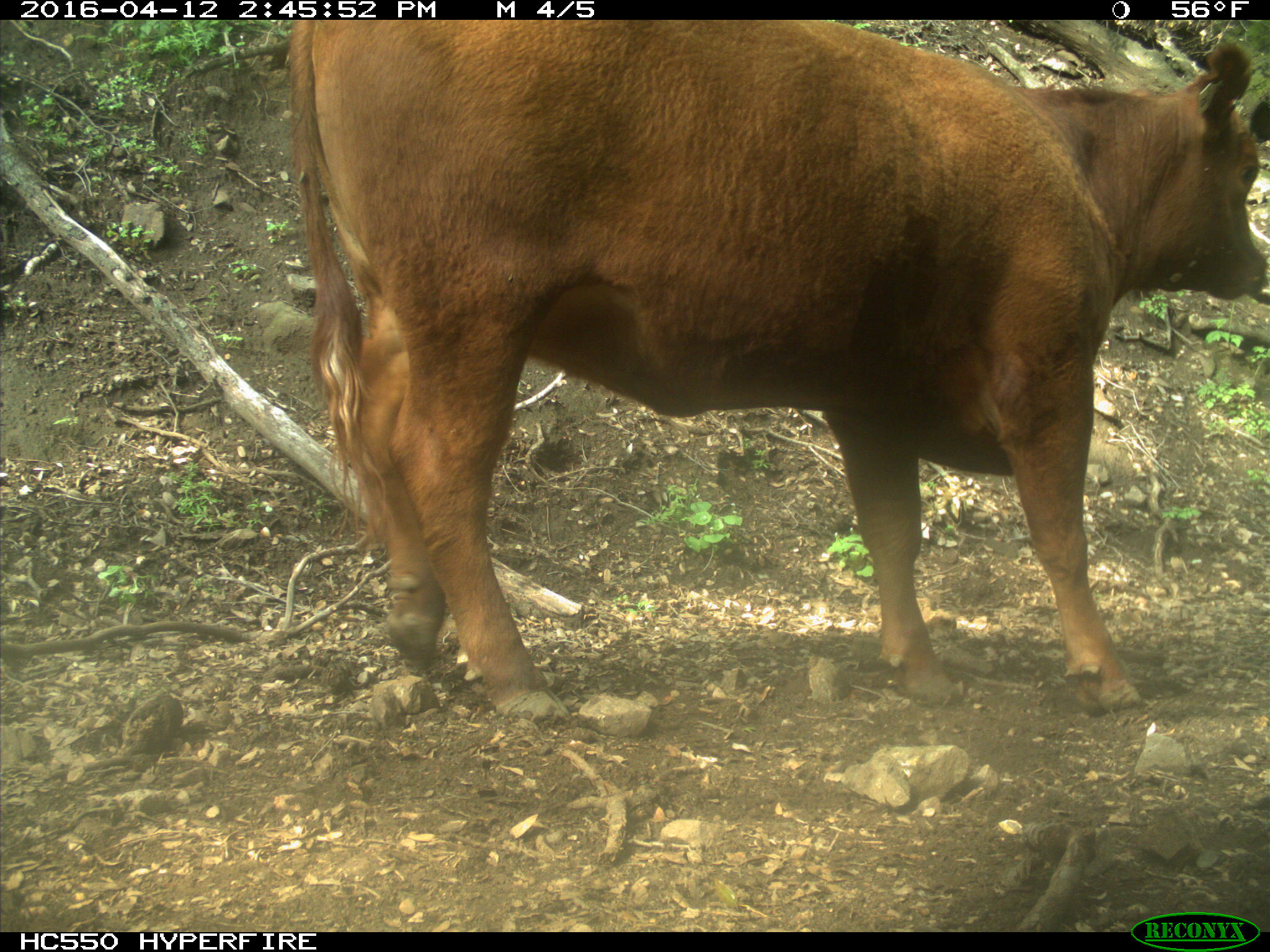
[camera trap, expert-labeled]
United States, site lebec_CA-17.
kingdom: Animalia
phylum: Chordata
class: Mammalia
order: Artiodactyla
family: Bovidae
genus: Bos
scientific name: Bos taurus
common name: domestic cow